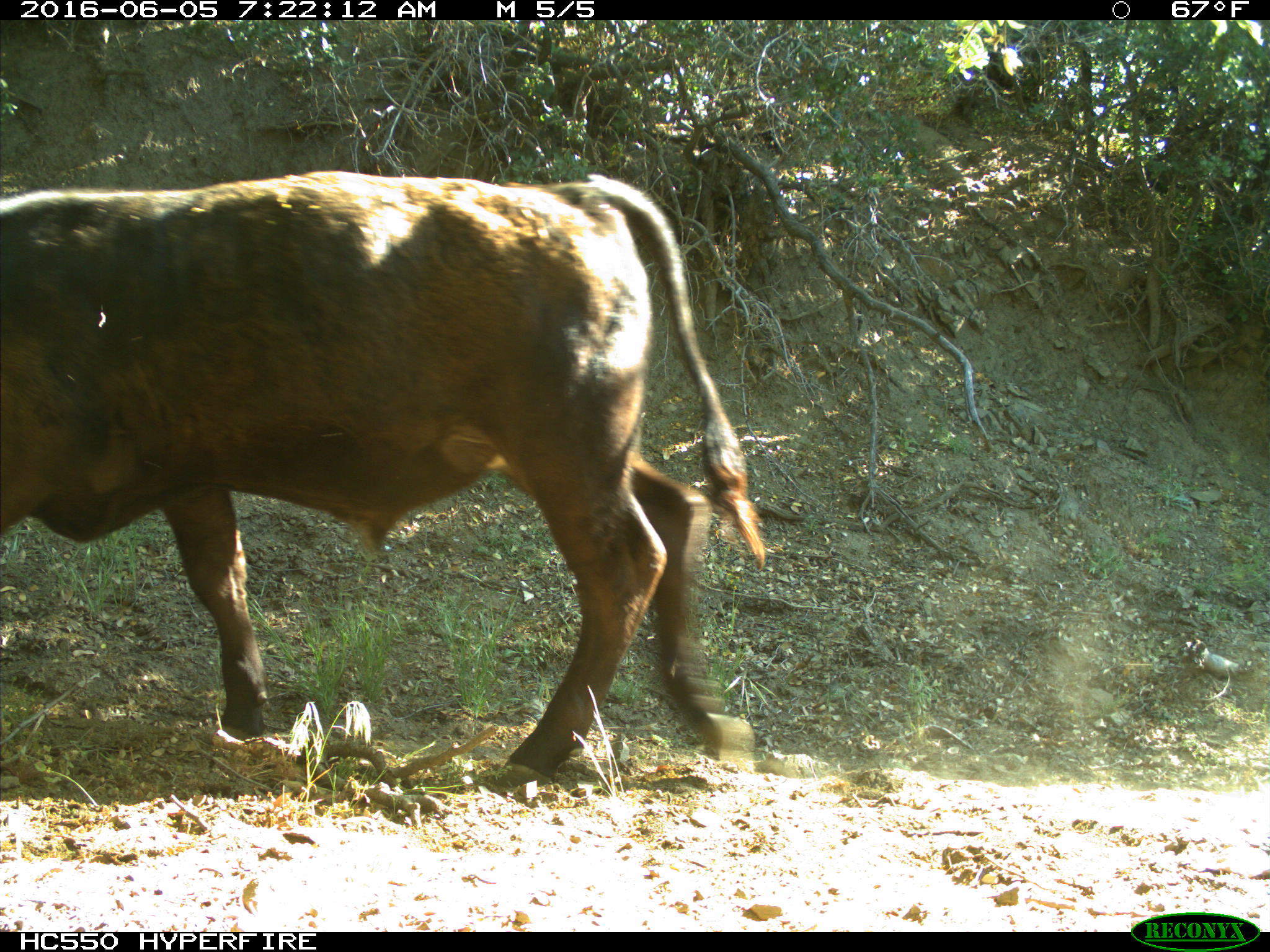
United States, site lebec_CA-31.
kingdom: Animalia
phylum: Chordata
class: Mammalia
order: Artiodactyla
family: Bovidae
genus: Bos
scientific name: Bos taurus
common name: domestic cow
Bos taurus (domestic cow).